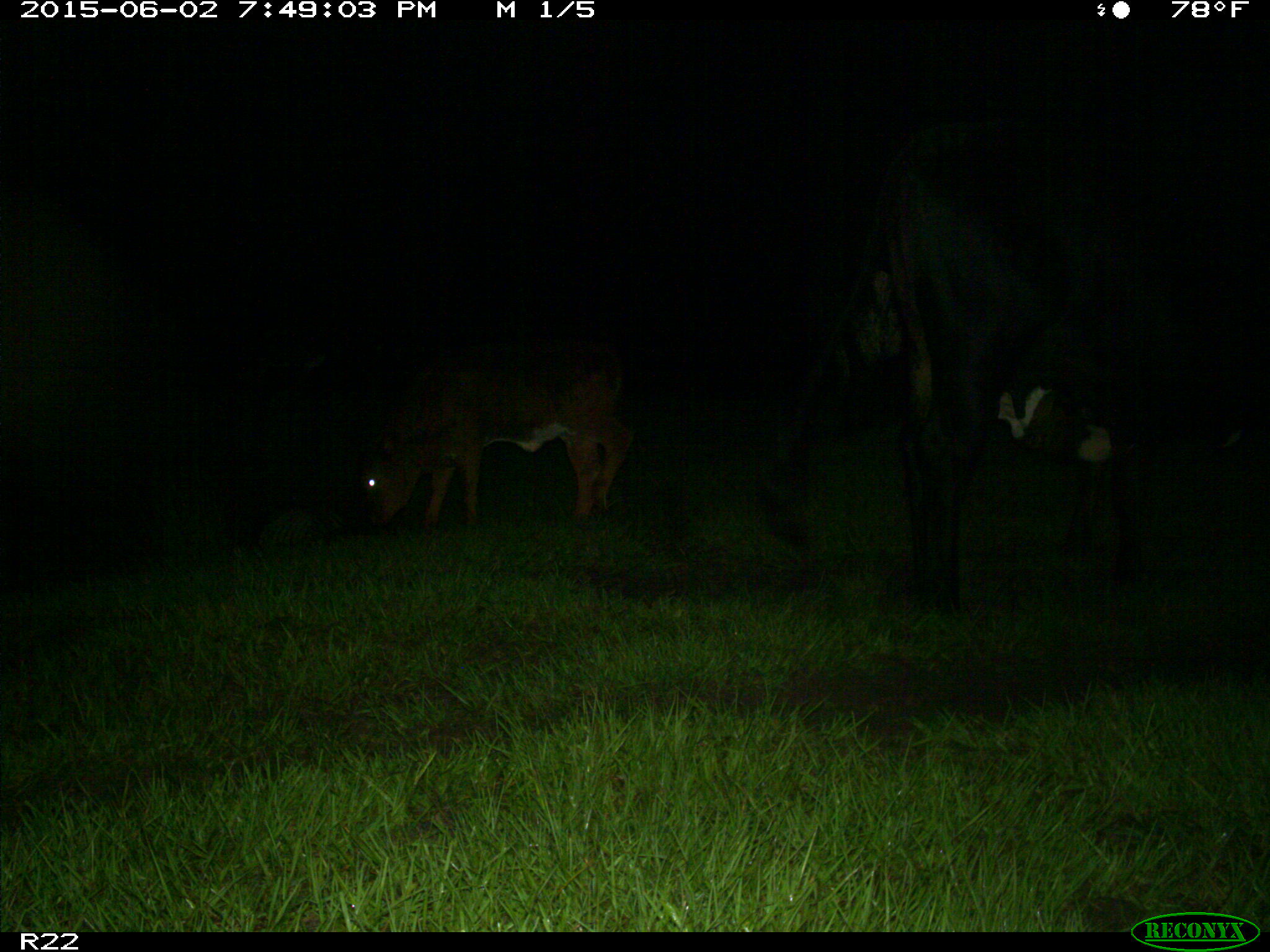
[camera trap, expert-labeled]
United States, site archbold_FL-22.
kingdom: Animalia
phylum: Chordata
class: Mammalia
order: Artiodactyla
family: Bovidae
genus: Bos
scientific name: Bos taurus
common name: domestic cow